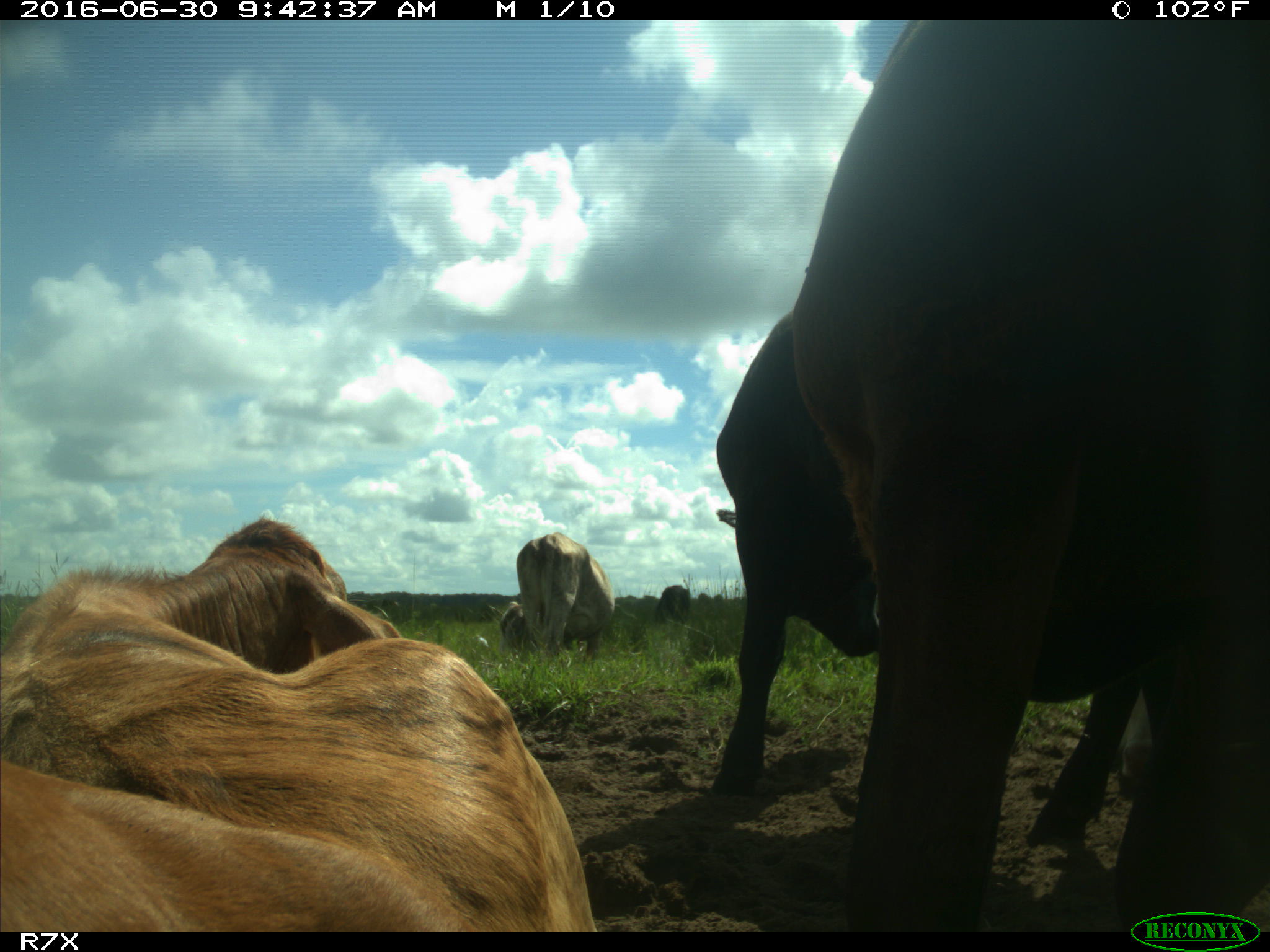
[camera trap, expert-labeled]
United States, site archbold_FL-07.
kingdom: Animalia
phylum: Chordata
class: Mammalia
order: Artiodactyla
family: Bovidae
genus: Bos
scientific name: Bos taurus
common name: domestic cow